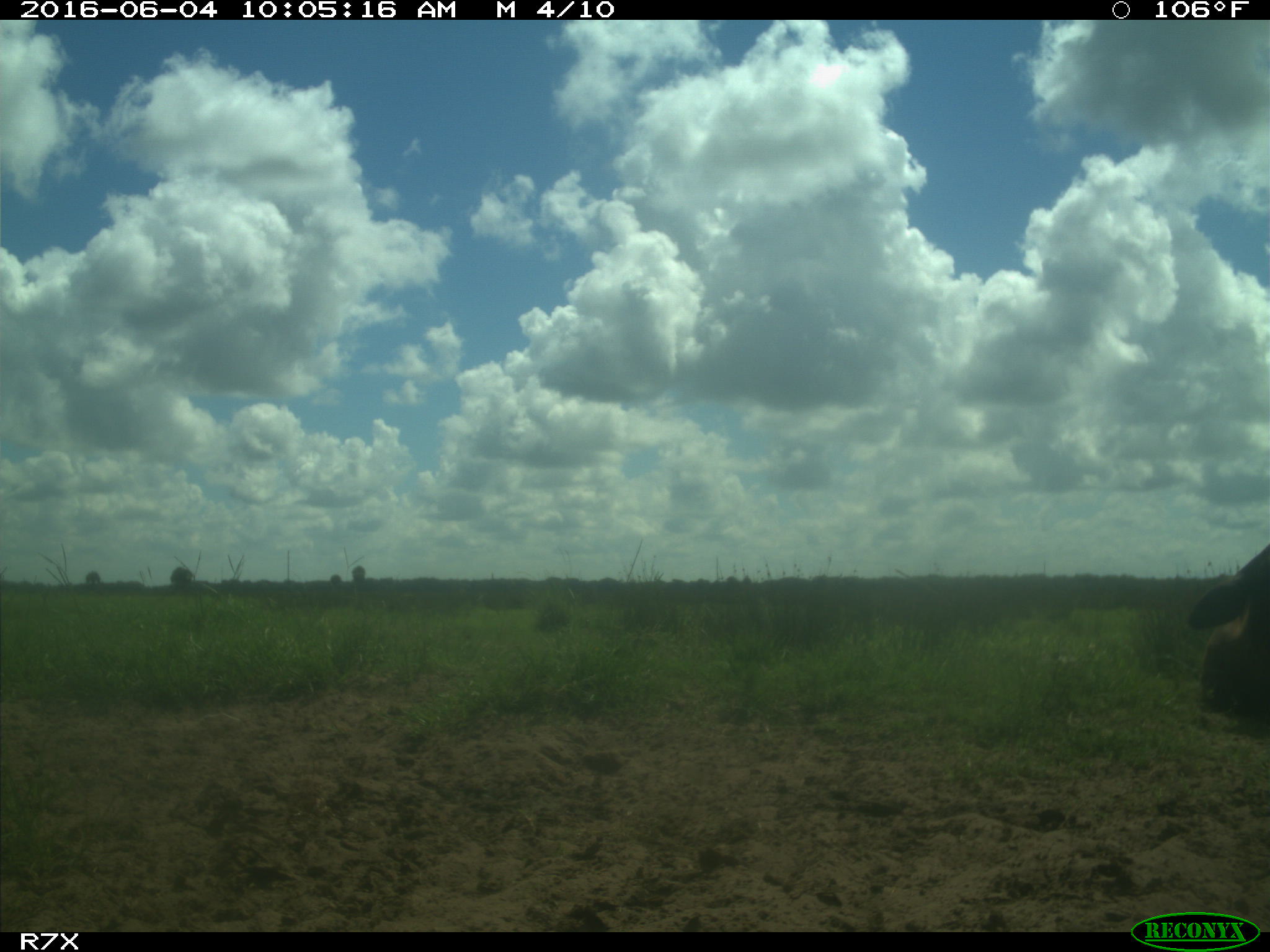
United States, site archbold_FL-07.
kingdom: Animalia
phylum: Chordata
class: Mammalia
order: Artiodactyla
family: Bovidae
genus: Bos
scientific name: Bos taurus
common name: domestic cow